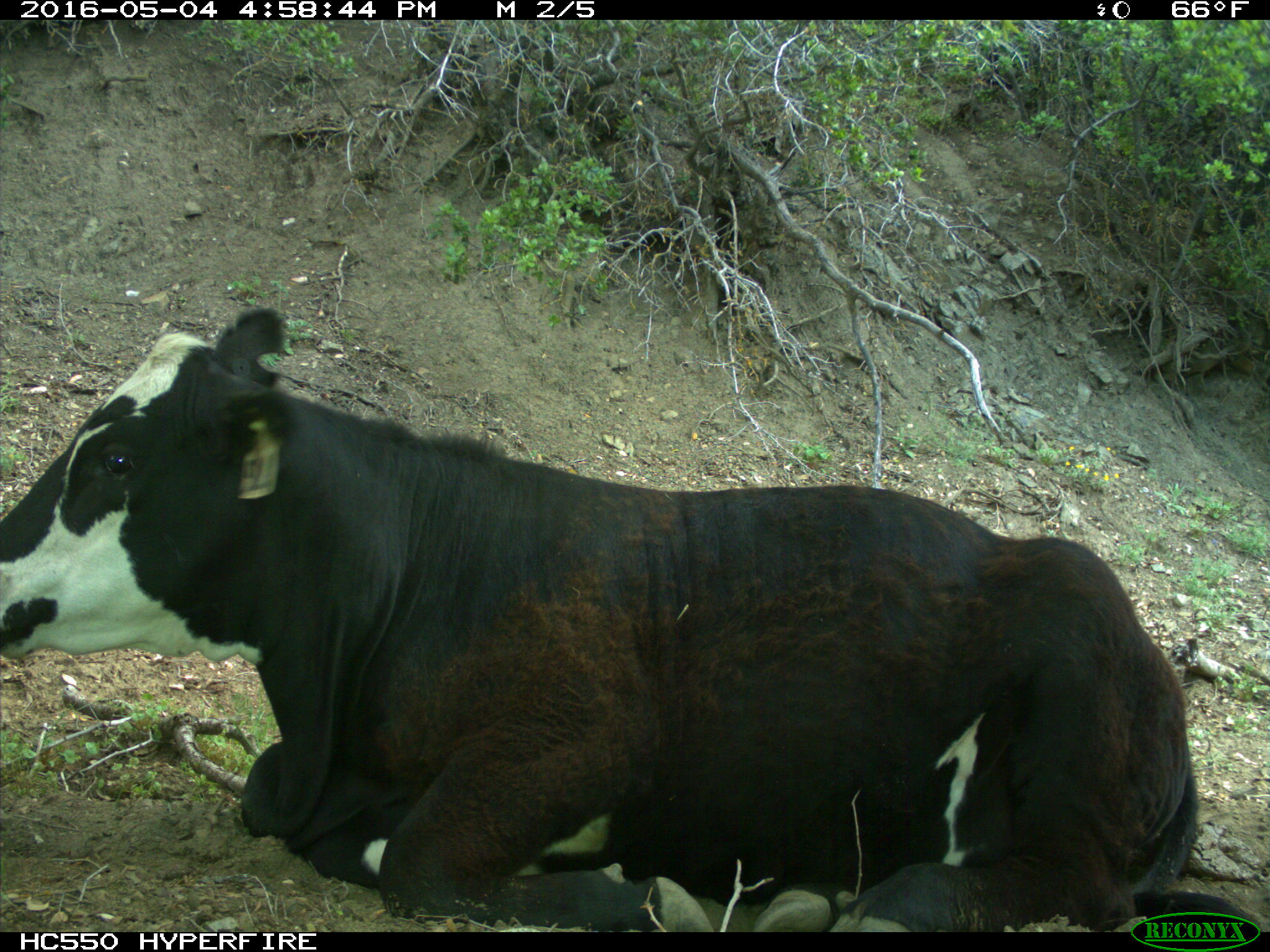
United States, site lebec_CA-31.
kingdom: Animalia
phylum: Chordata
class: Mammalia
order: Artiodactyla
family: Bovidae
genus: Bos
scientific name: Bos taurus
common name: domestic cow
Bos taurus (domestic cow).